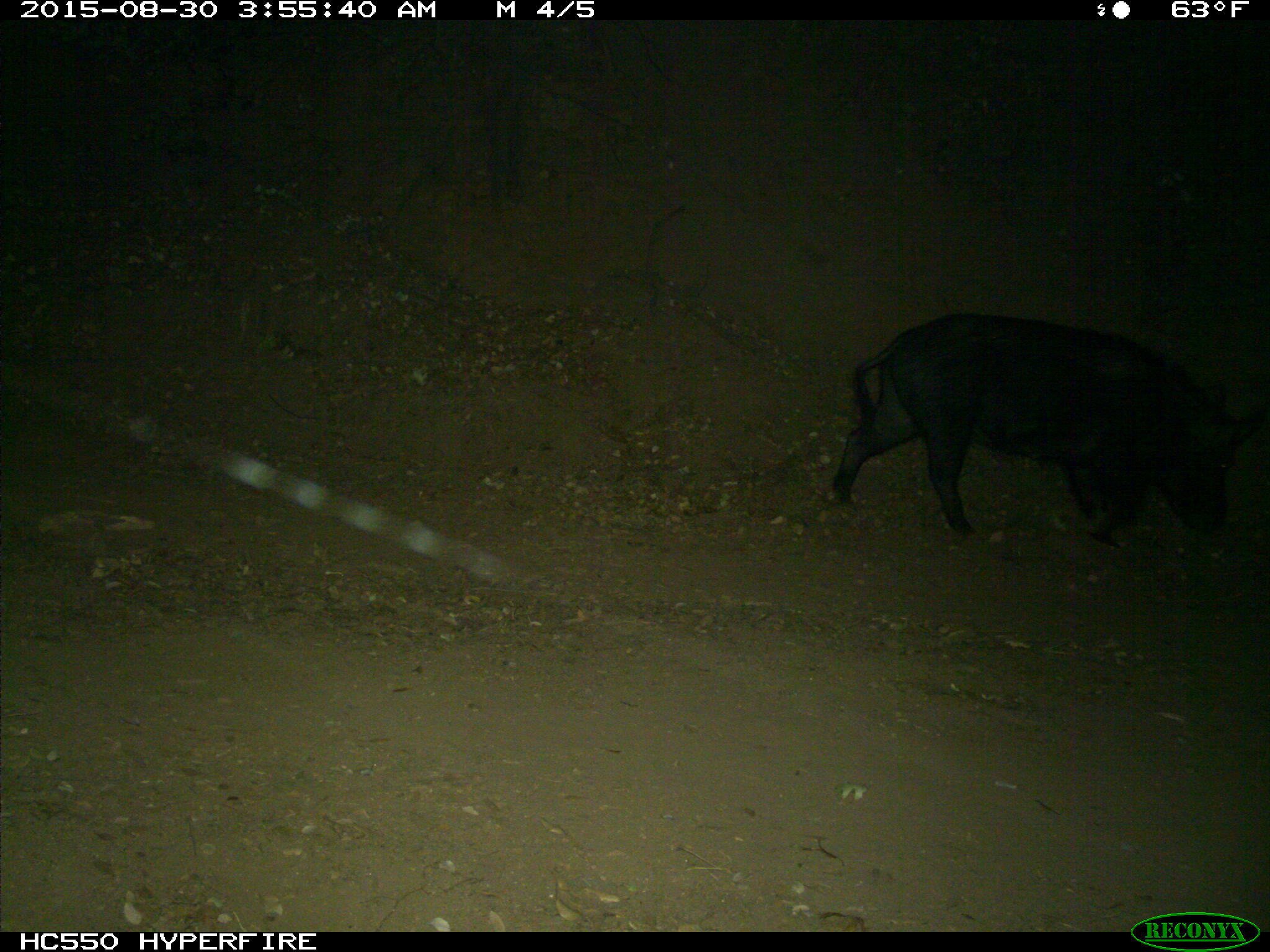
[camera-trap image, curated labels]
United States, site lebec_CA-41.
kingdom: Animalia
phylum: Chordata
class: Mammalia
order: Artiodactyla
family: Suidae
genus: Sus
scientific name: Sus scrofa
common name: wild boar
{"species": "Sus scrofa (wild boar)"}